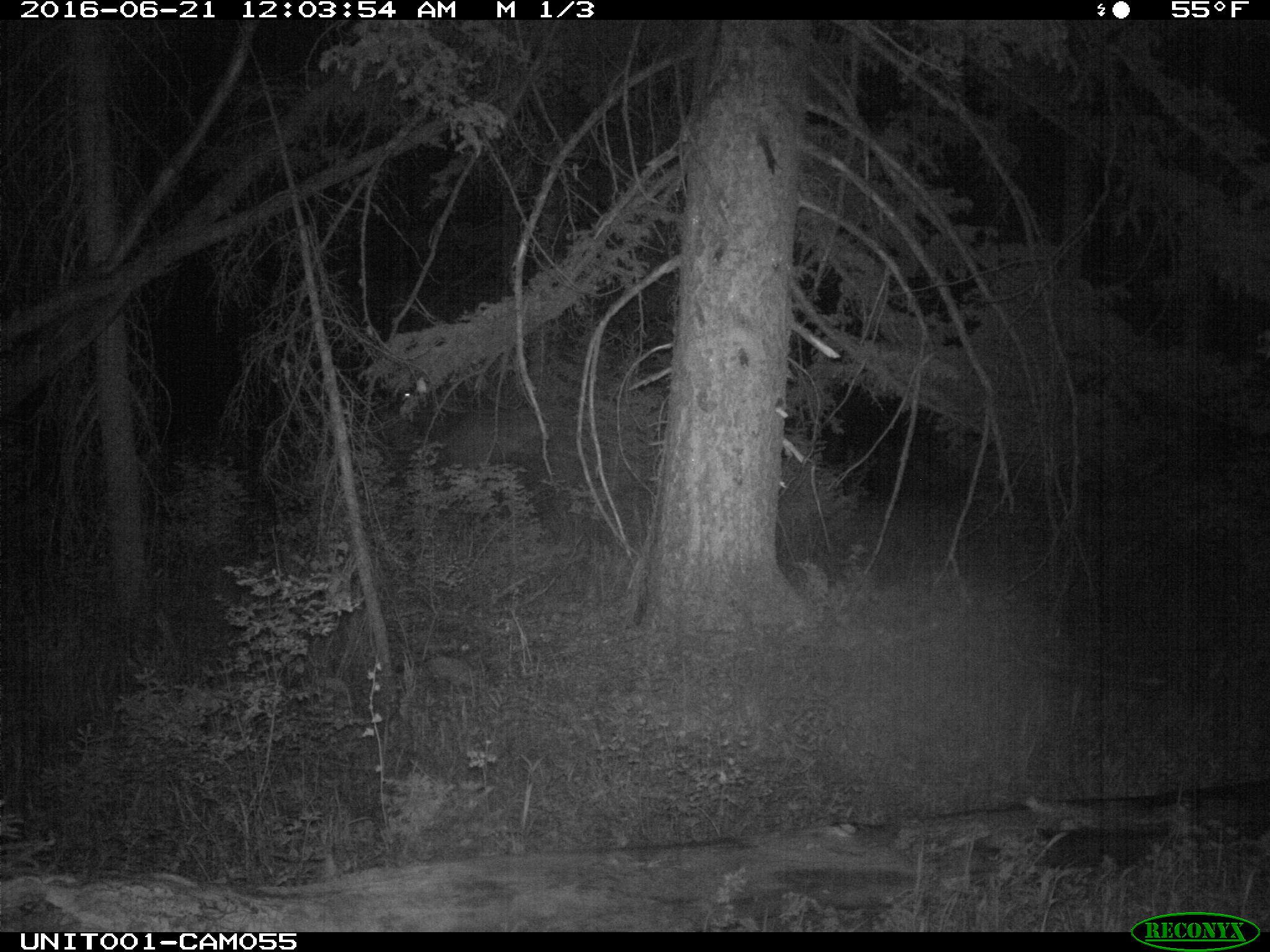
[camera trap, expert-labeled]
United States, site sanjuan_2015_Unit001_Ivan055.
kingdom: Animalia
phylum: Chordata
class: Mammalia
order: Artiodactyla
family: Cervidae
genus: Cervus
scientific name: Cervus elaphus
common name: red deer